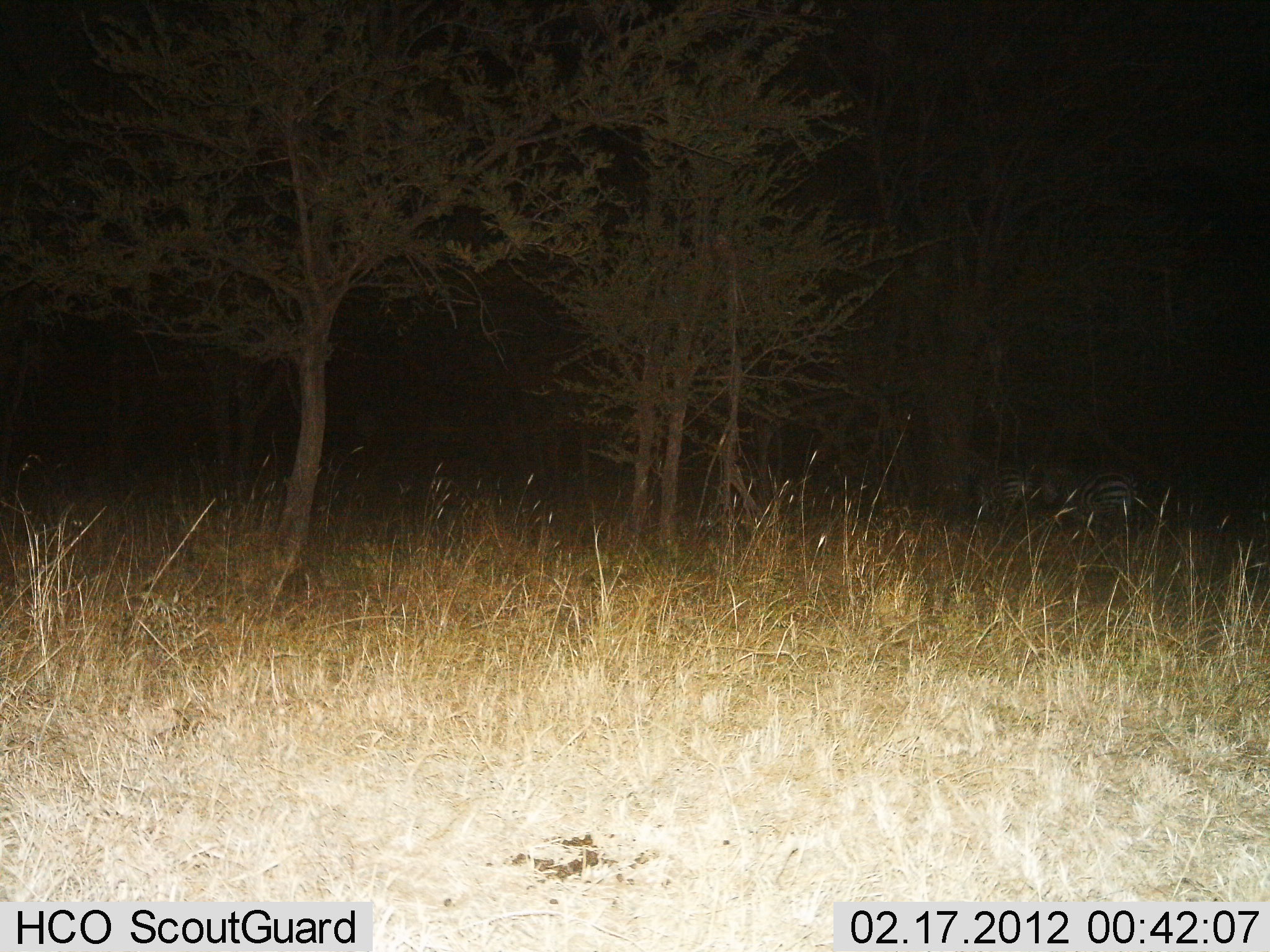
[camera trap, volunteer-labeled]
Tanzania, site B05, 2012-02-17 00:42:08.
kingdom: Animalia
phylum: Chordata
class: Mammalia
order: Perissodactyla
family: Equidae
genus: Equus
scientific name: Equus quagga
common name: plains zebra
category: zebra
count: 2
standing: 68%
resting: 0%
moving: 24%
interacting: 0%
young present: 0%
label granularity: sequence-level